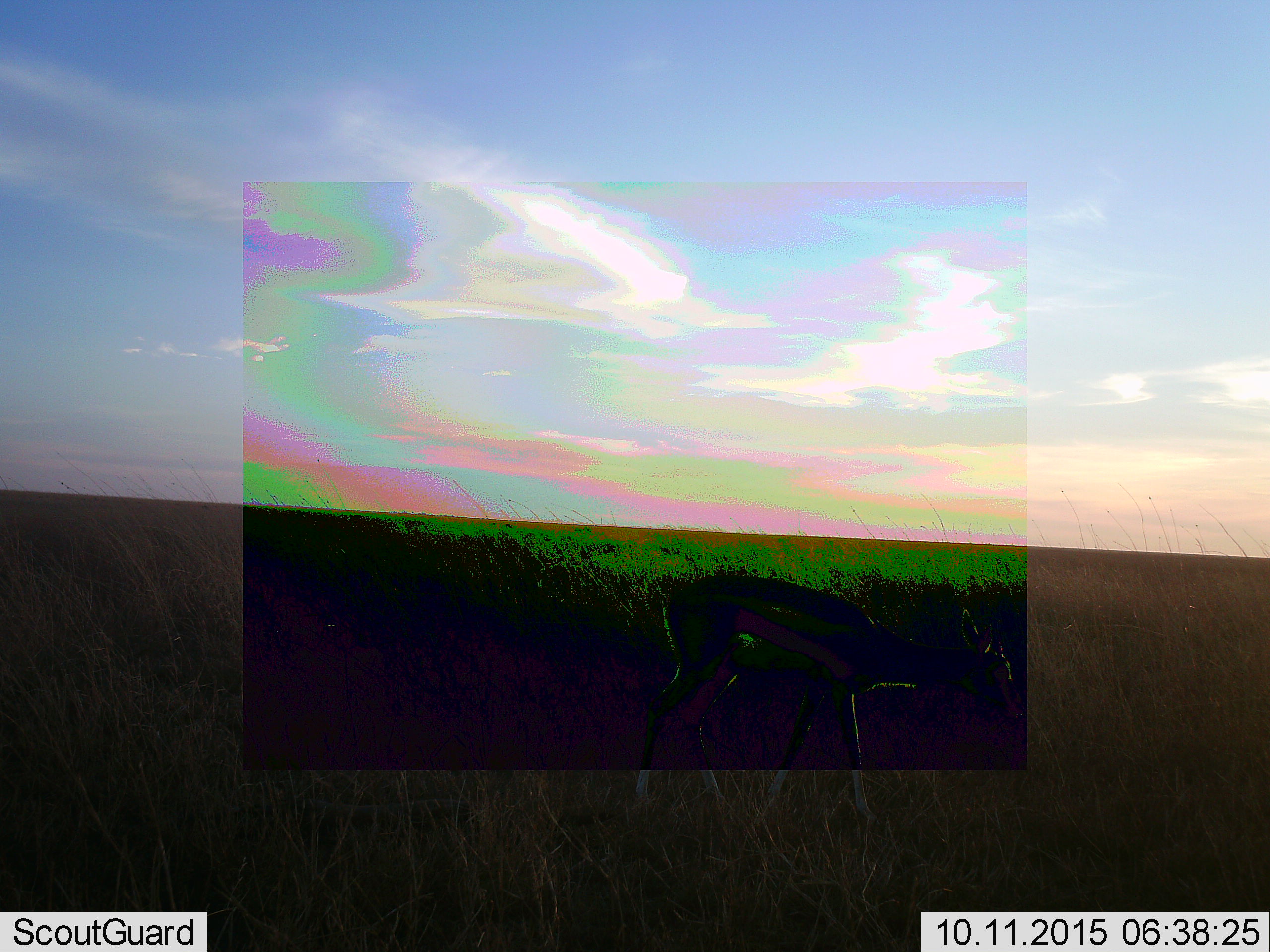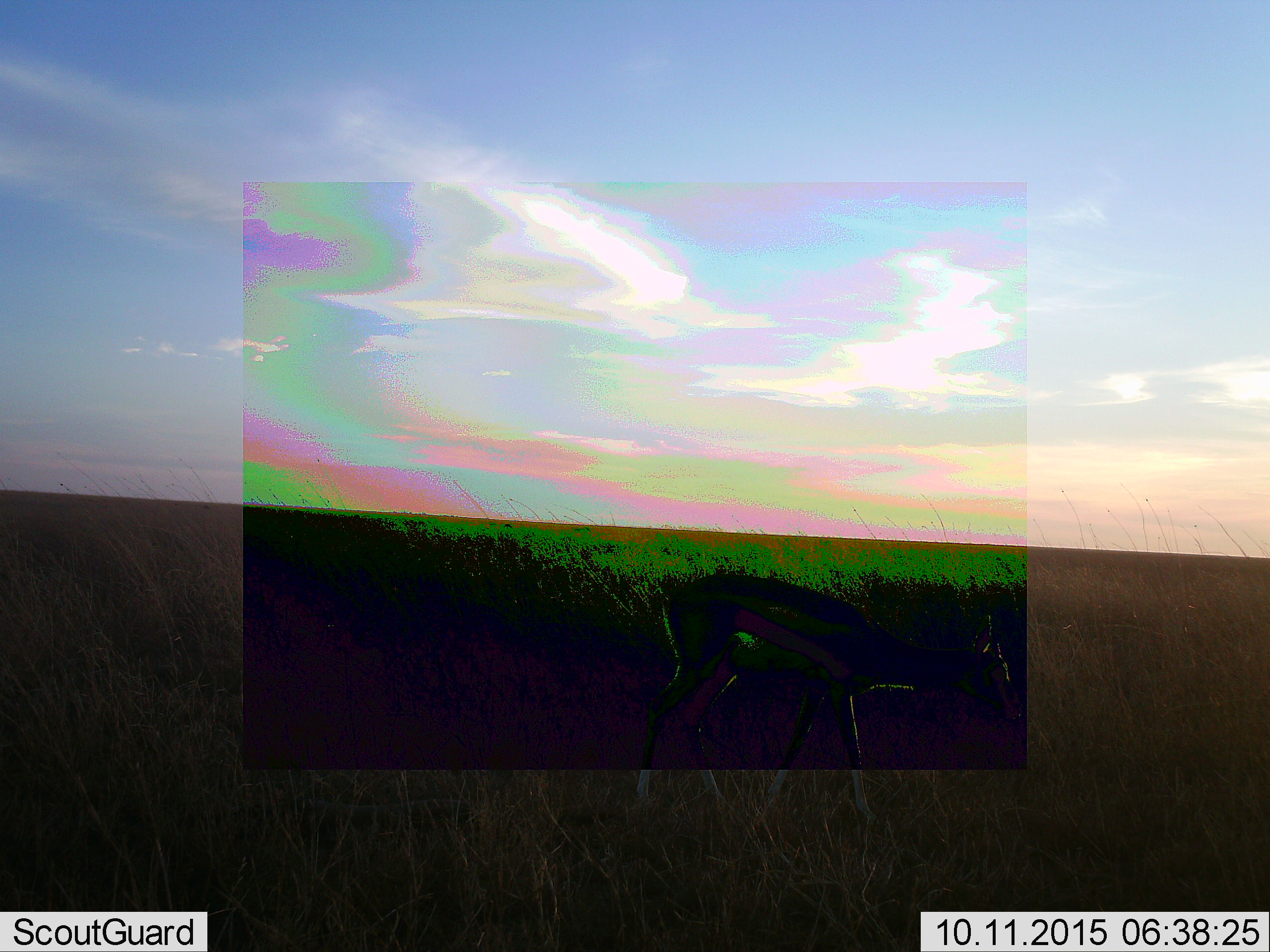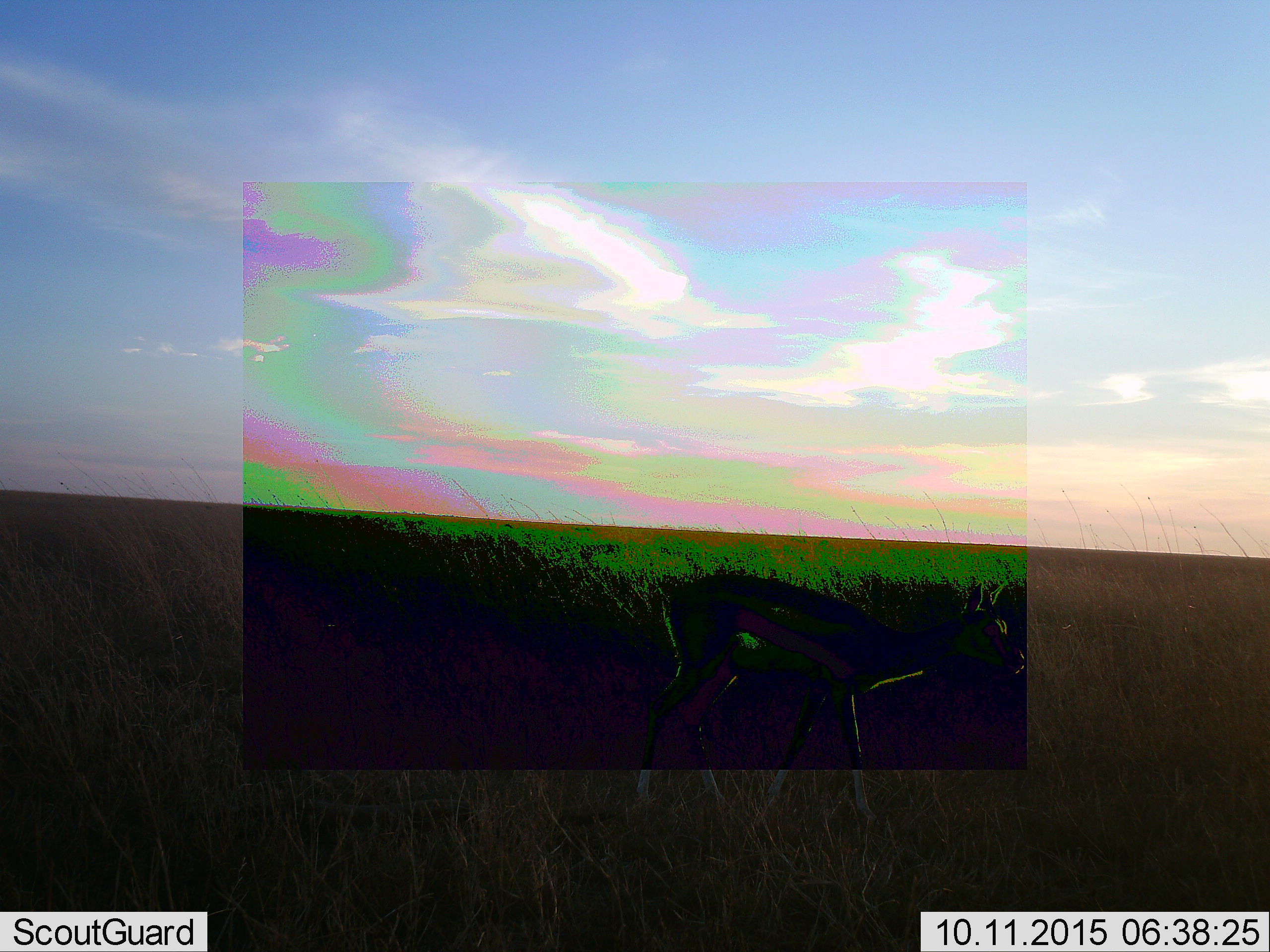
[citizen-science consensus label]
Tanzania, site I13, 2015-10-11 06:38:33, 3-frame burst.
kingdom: Animalia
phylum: Chordata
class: Mammalia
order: Artiodactyla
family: Bovidae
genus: Eudorcas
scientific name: Eudorcas thomsonii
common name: thomson's gazelle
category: gazellethomsons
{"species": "gazellethomsons (thomson's gazelle) (Eudorcas thomsonii)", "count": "1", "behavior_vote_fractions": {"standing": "50%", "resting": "0%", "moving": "33%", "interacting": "0%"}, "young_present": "0%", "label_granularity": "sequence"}